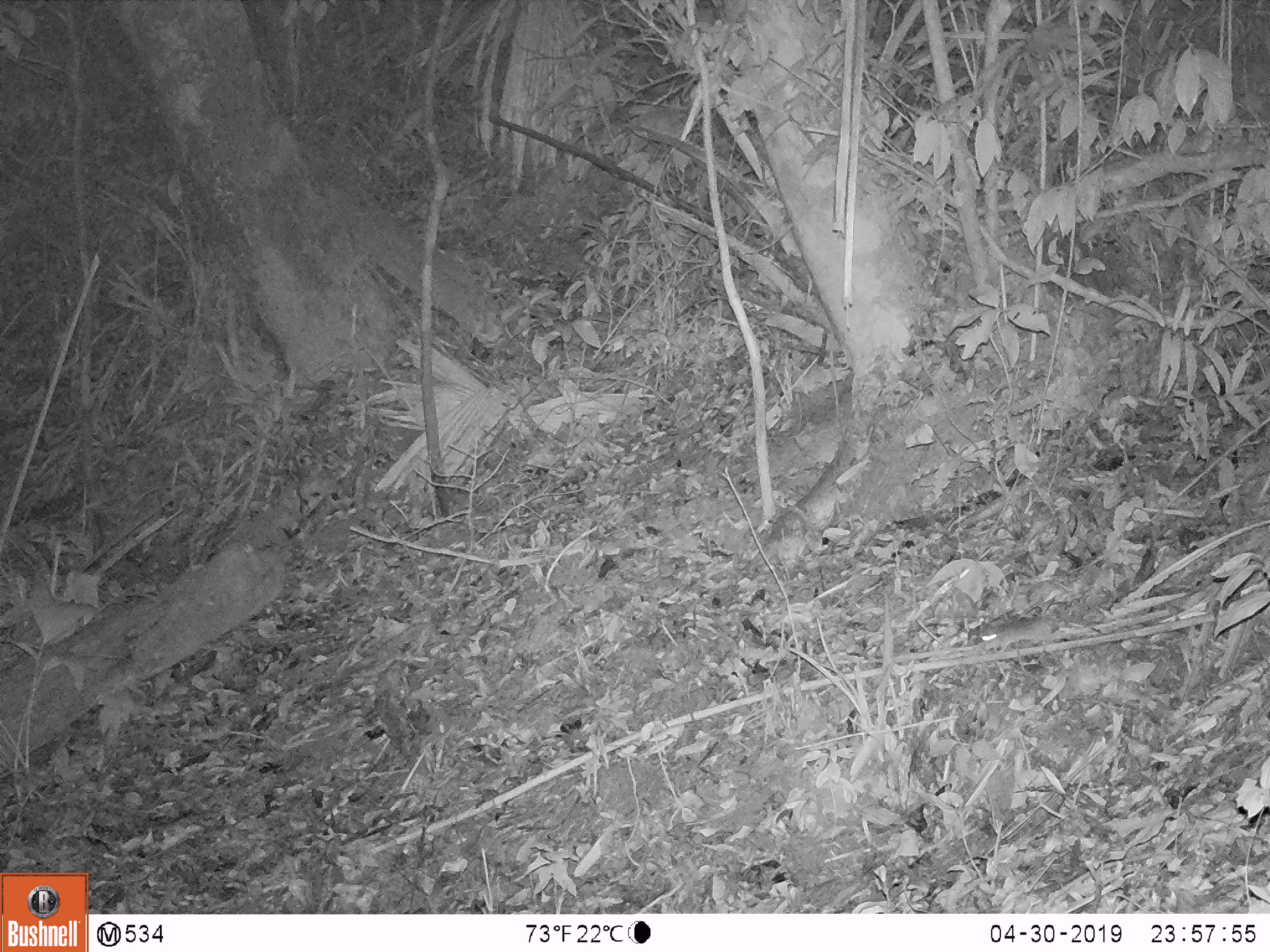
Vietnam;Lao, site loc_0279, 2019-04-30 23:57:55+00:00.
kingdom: Animalia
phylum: Chordata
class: Mammalia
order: Rodentia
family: Muridae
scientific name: Muridae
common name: old-world mice and rats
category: unidentified murid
Unidentified murid (old-world mice and rats) (Muridae). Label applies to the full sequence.